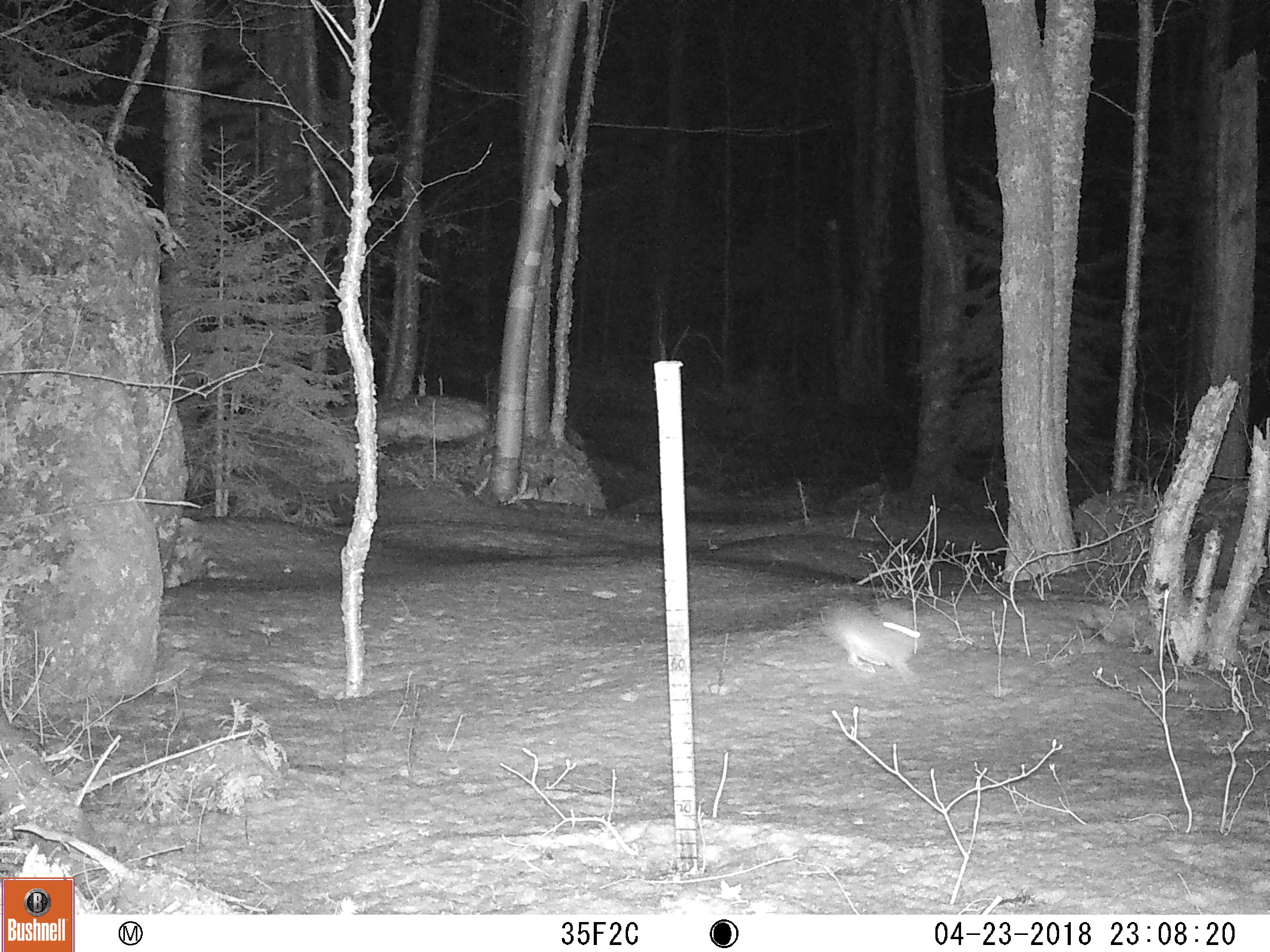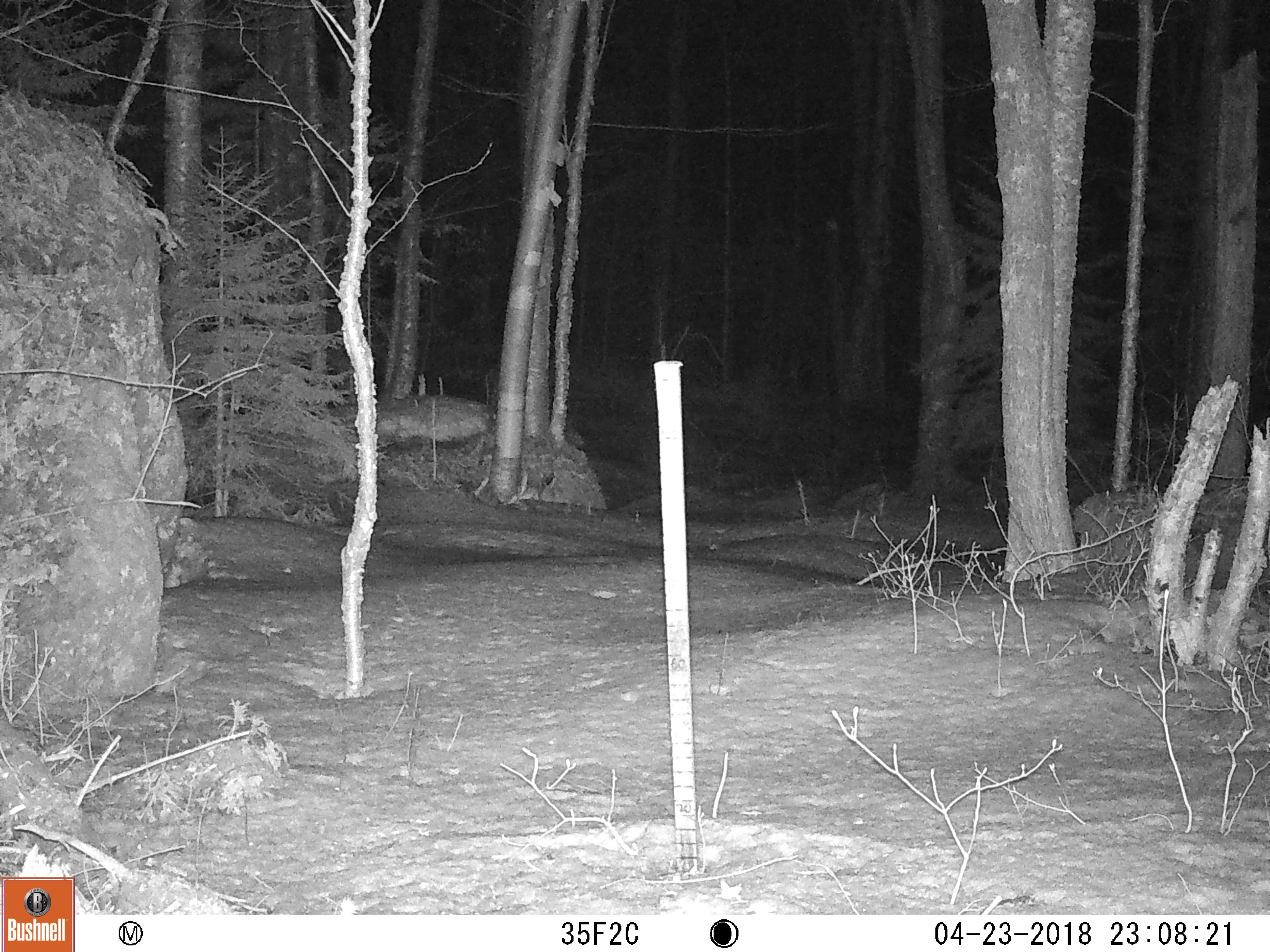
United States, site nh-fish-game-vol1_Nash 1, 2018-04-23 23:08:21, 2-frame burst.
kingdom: Animalia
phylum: Chordata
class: Mammalia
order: Lagomorpha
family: Leporidae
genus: Lepus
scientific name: Lepus americanus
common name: snowshoe hare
Snowshoe hare (Lepus americanus).